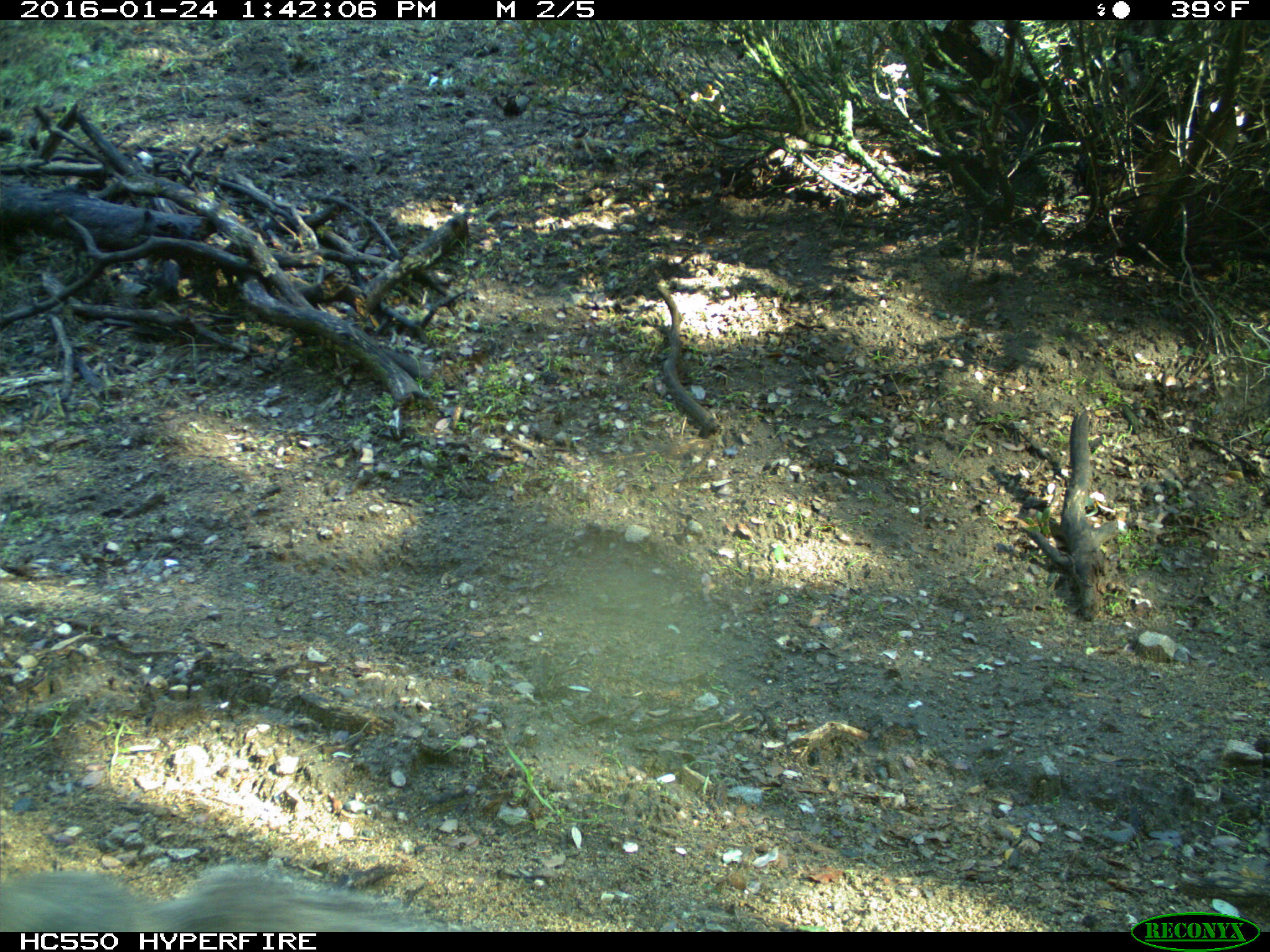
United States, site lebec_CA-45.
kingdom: Animalia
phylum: Chordata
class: Mammalia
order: Rodentia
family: Sciuridae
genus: Sciurus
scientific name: Sciurus carolinensis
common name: eastern gray squirrel